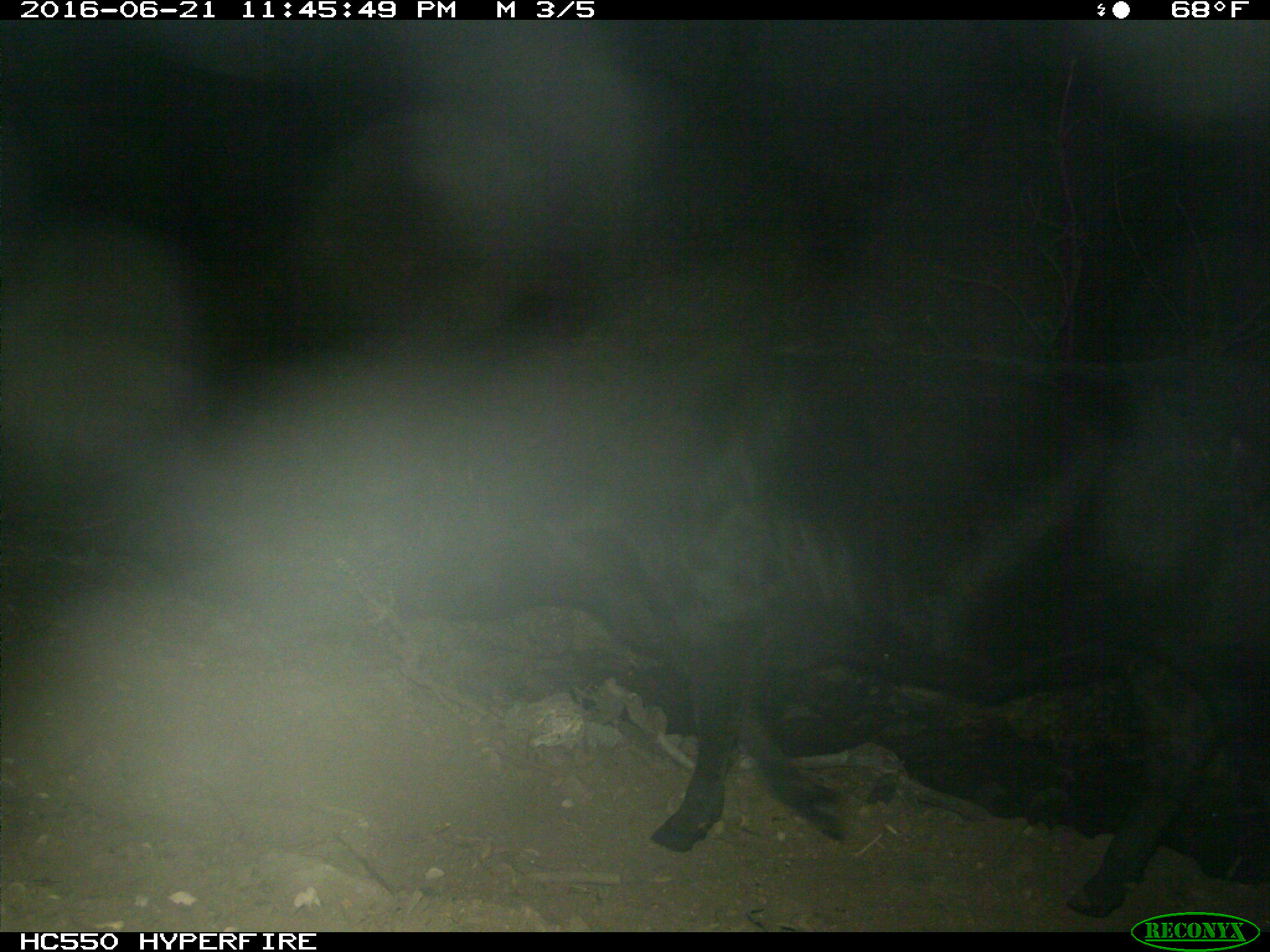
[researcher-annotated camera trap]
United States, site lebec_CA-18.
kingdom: Animalia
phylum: Chordata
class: Mammalia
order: Artiodactyla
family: Bovidae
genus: Bos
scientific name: Bos taurus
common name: domestic cow